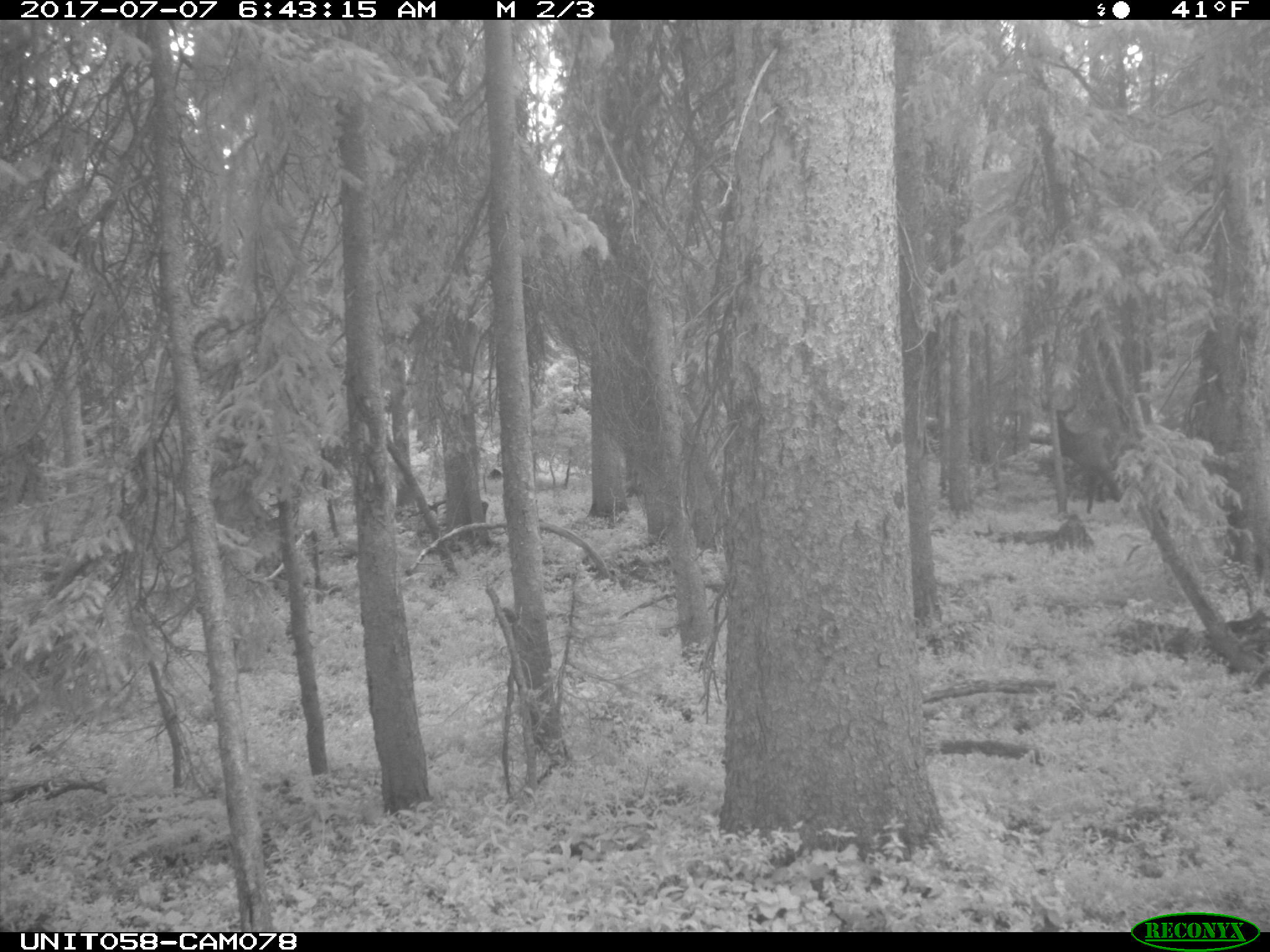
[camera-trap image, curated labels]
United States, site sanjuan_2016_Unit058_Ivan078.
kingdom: Animalia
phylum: Chordata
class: Mammalia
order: Artiodactyla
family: Cervidae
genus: Cervus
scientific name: Cervus elaphus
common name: red deer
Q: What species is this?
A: Cervus elaphus (red deer).